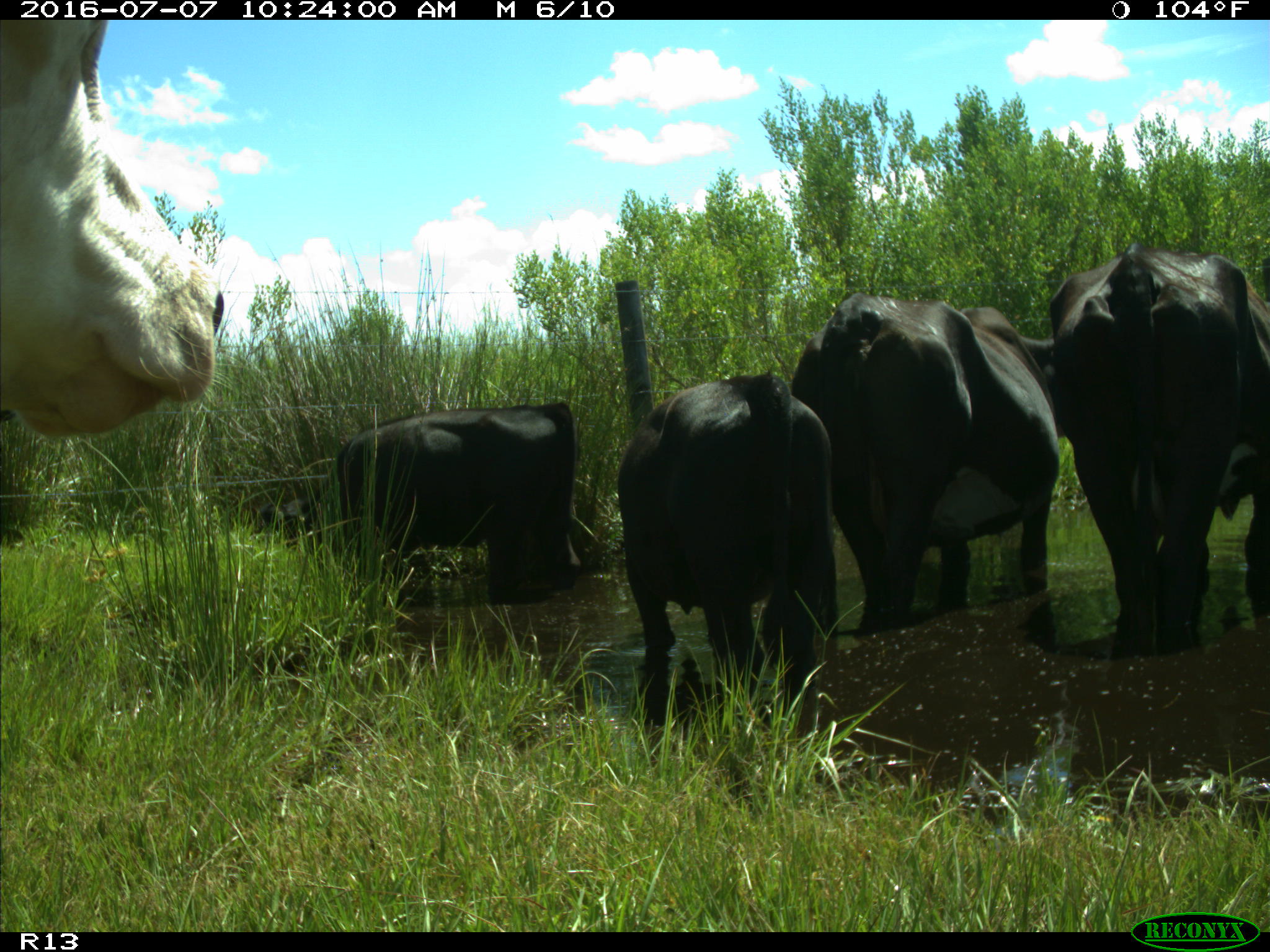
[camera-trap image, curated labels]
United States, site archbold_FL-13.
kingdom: Animalia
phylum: Chordata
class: Mammalia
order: Artiodactyla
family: Bovidae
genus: Bos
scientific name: Bos taurus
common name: domestic cow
Bos taurus (domestic cow).